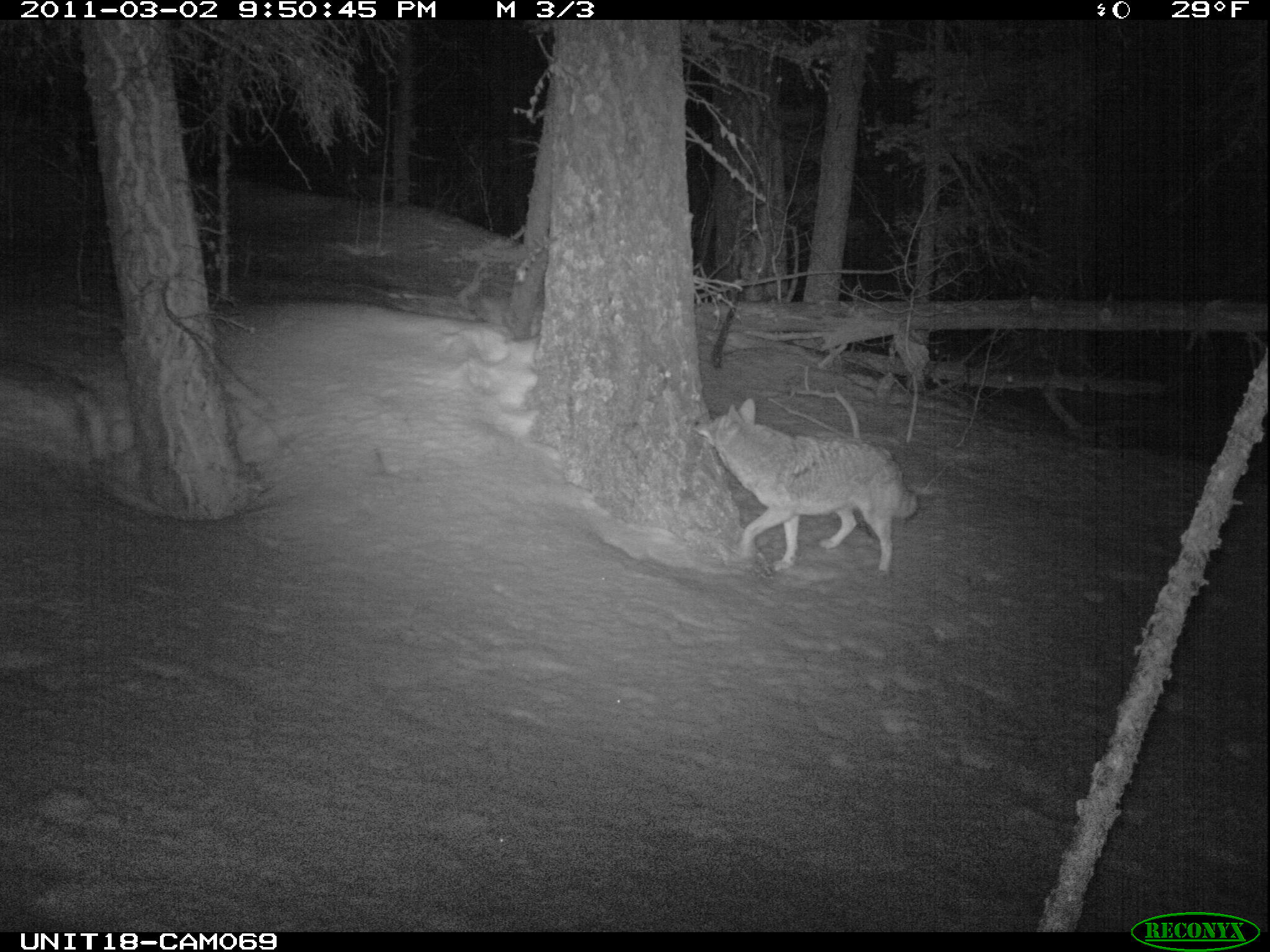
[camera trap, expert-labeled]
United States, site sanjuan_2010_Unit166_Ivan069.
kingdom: Animalia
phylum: Chordata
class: Mammalia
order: Carnivora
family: Canidae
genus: Canis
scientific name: Canis latrans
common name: coyote